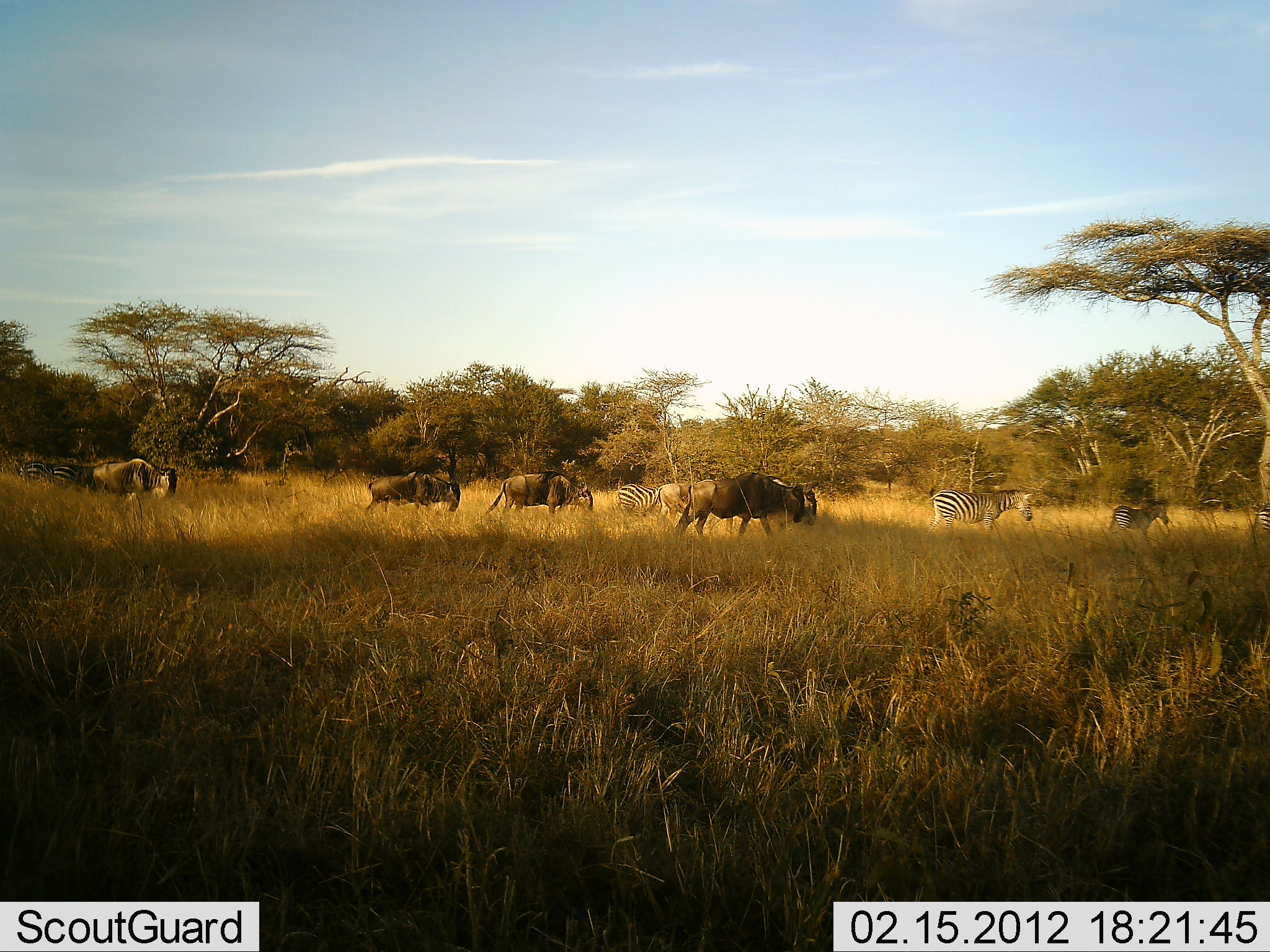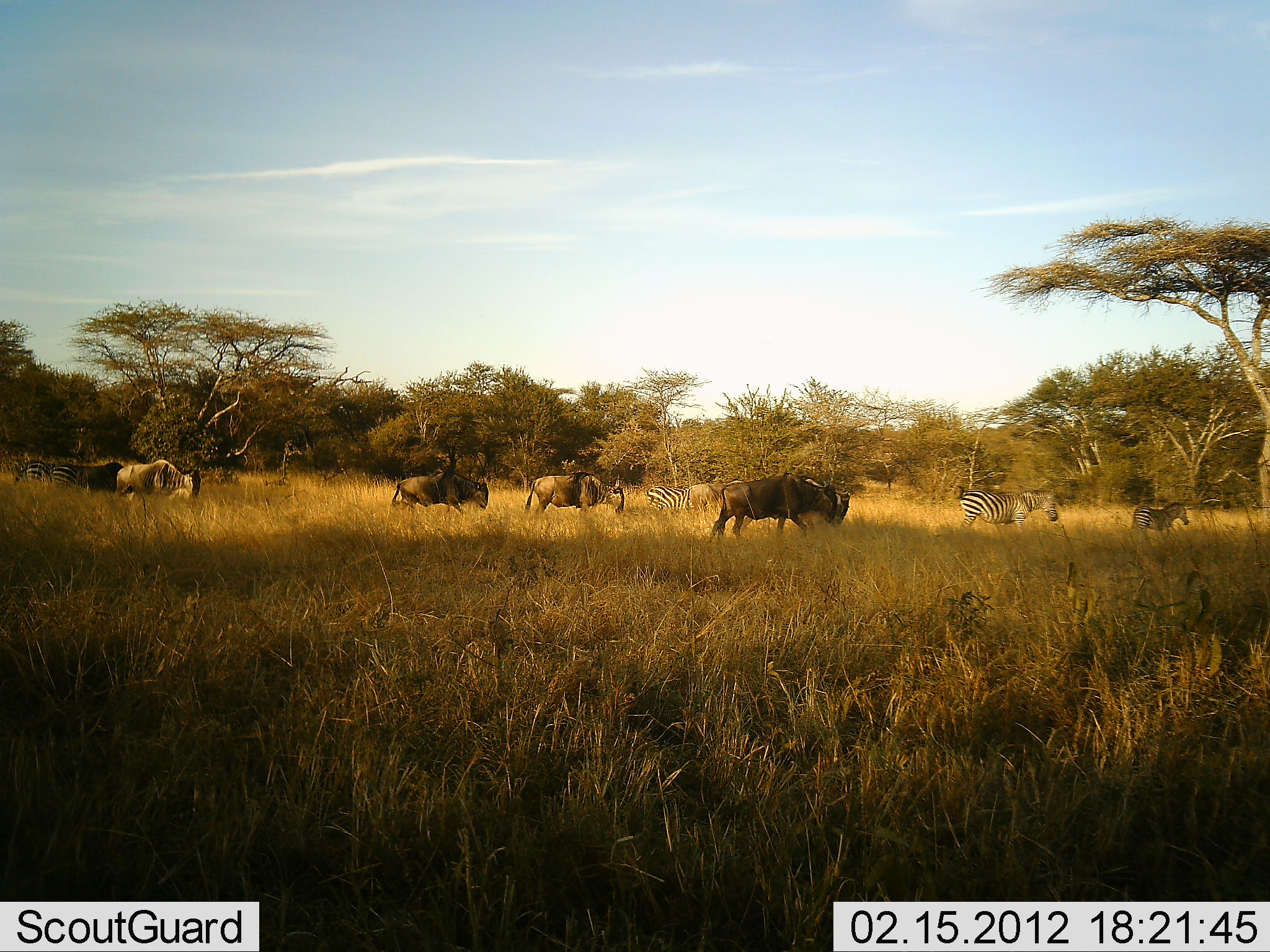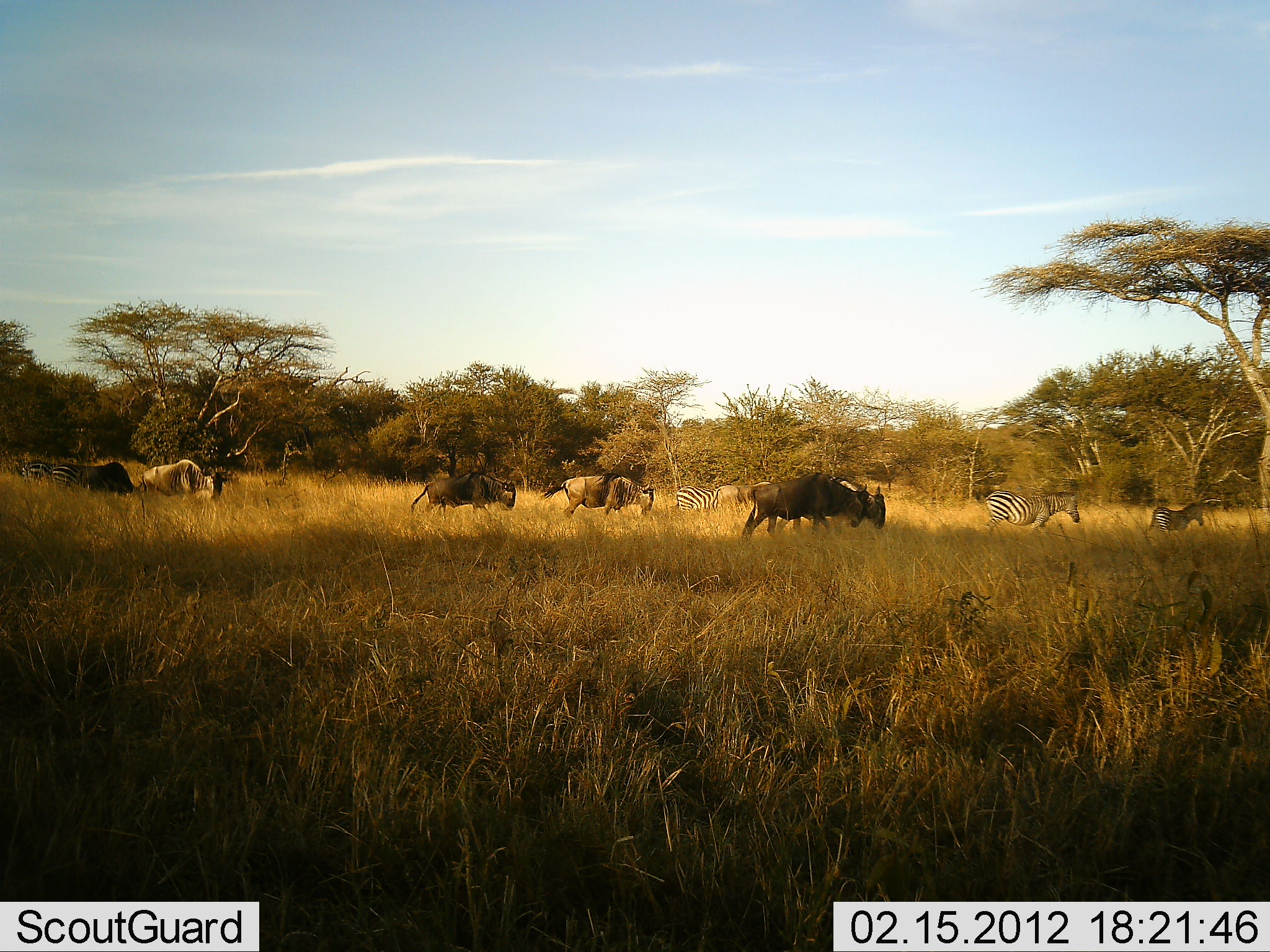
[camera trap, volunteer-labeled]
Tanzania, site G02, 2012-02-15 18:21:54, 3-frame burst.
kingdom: Animalia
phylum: Chordata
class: Mammalia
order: Artiodactyla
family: Bovidae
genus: Connochaetes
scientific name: Connochaetes taurinus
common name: blue wildebeest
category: wildebeest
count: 5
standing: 10%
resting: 0%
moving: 95%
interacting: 0%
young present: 0%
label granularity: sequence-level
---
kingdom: Animalia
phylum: Chordata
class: Mammalia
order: Perissodactyla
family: Equidae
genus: Equus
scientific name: Equus quagga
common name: plains zebra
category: zebra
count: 4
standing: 26%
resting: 0%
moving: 89%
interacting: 0%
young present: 5%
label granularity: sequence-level